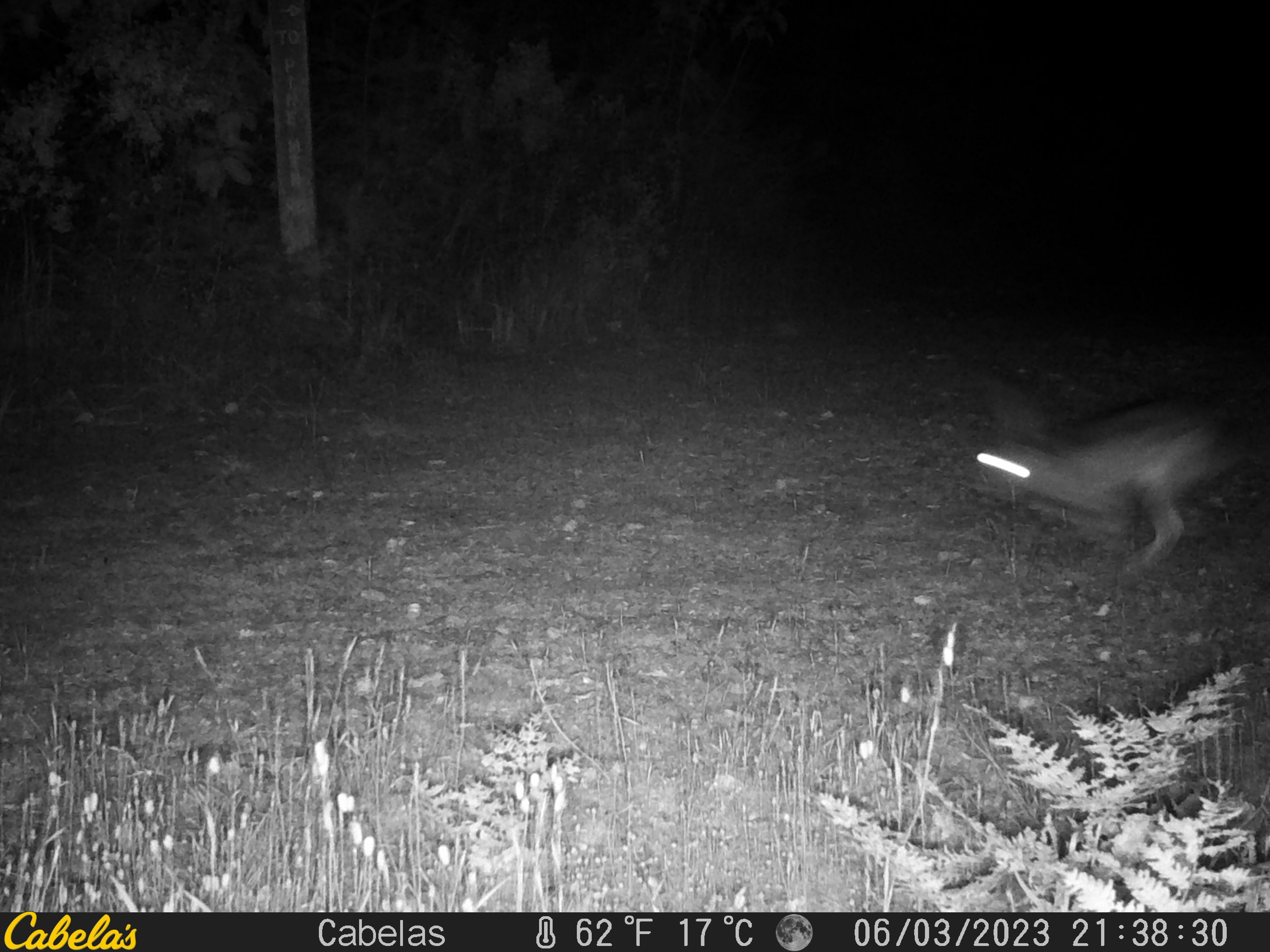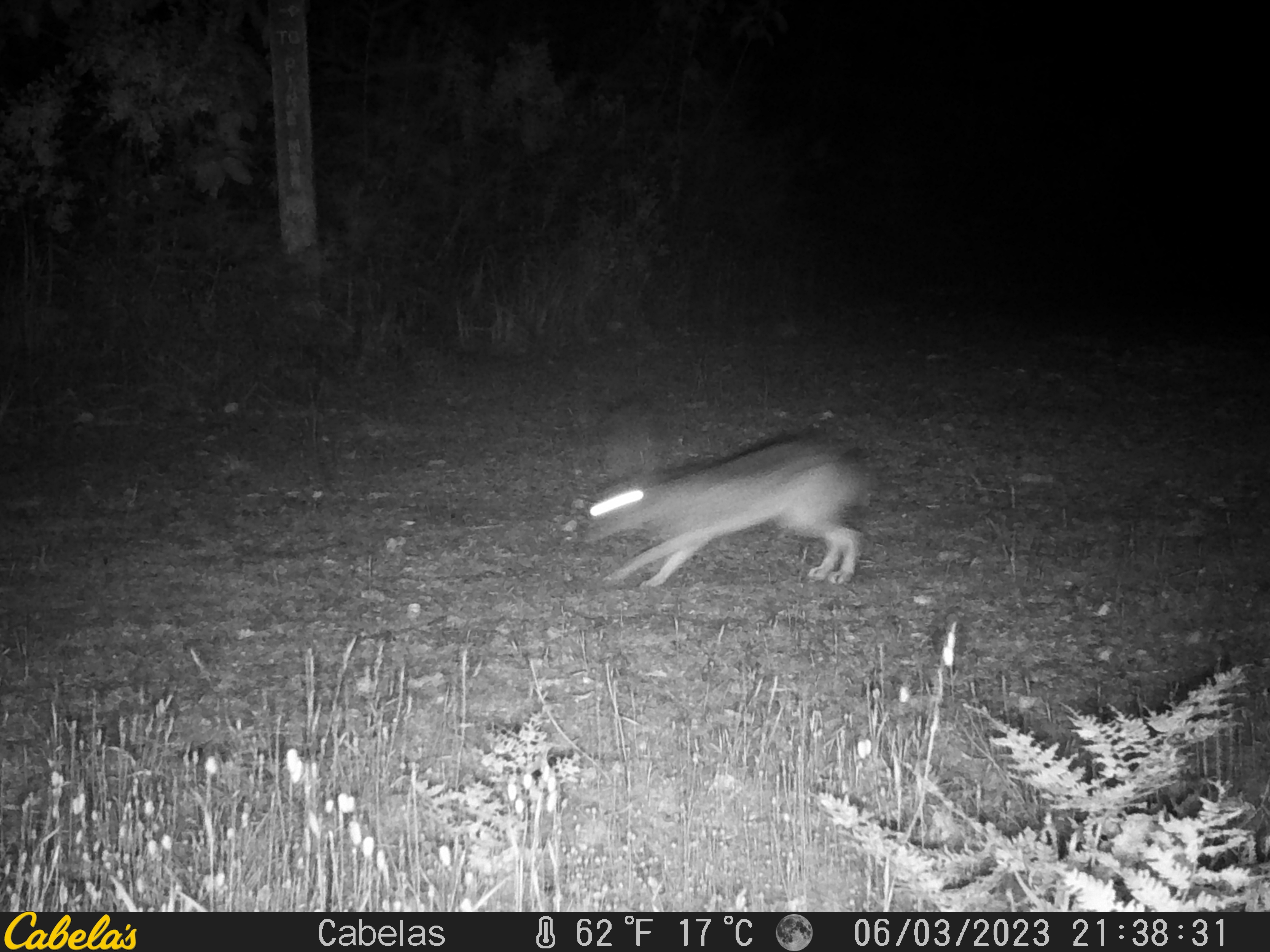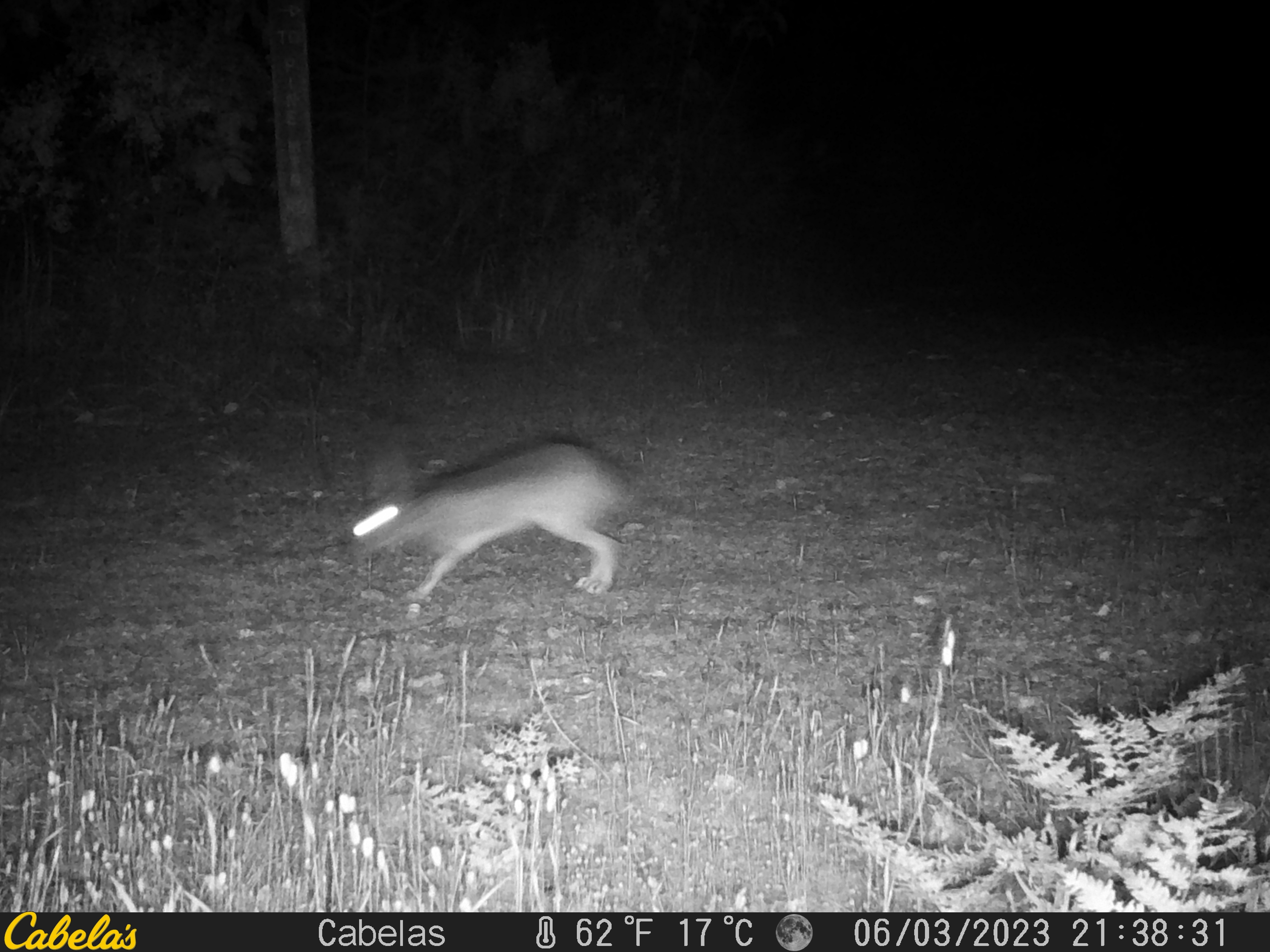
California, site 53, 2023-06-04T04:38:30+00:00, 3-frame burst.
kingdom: Animalia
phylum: Chordata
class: Mammalia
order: Lagomorpha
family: Leporidae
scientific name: Leporidae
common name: rabbit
Rabbit (Leporidae).